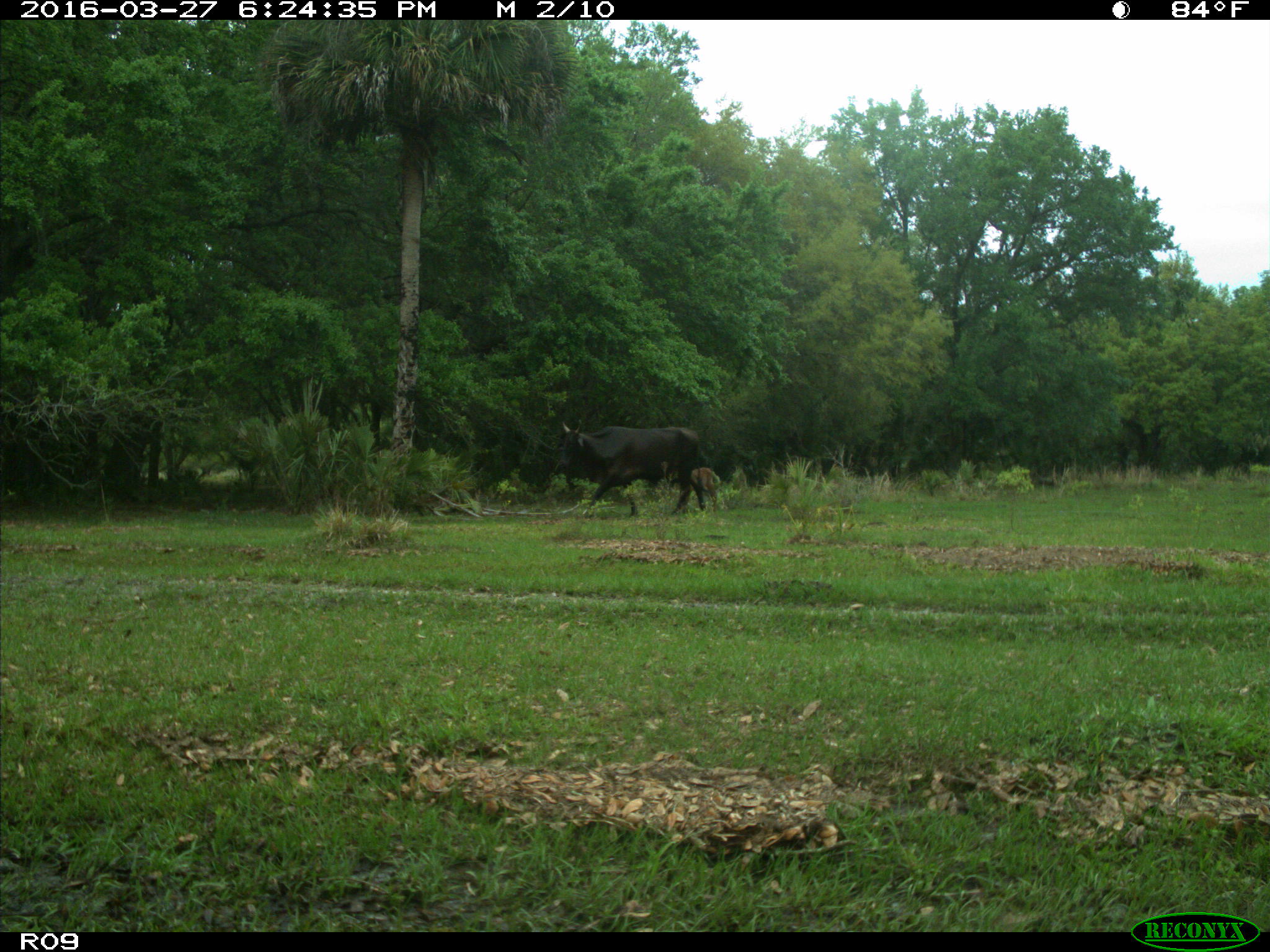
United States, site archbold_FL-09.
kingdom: Animalia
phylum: Chordata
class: Mammalia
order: Artiodactyla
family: Bovidae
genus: Bos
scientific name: Bos taurus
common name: domestic cow